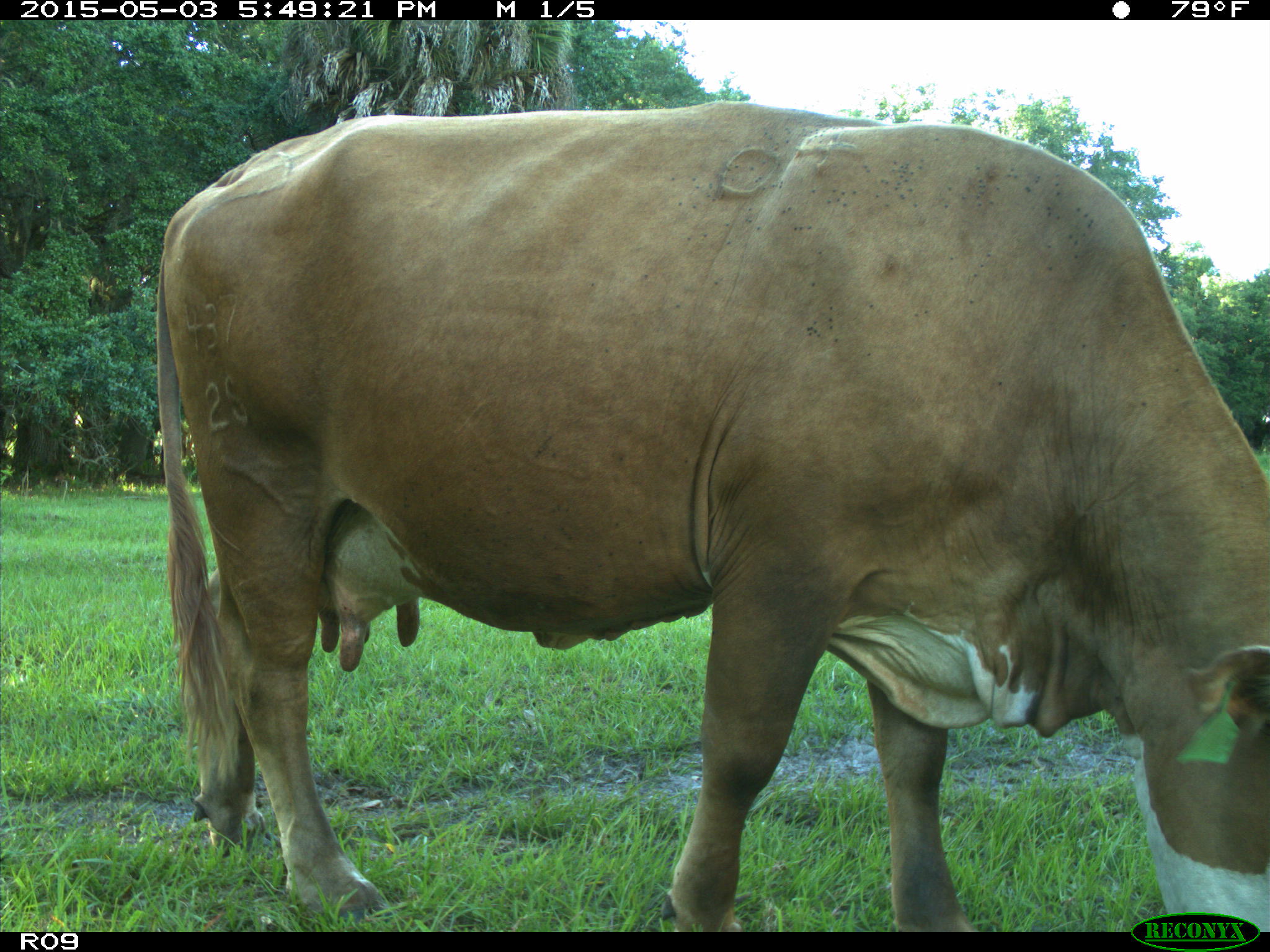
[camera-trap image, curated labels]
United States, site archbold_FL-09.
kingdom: Animalia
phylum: Chordata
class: Mammalia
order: Artiodactyla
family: Bovidae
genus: Bos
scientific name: Bos taurus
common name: domestic cow